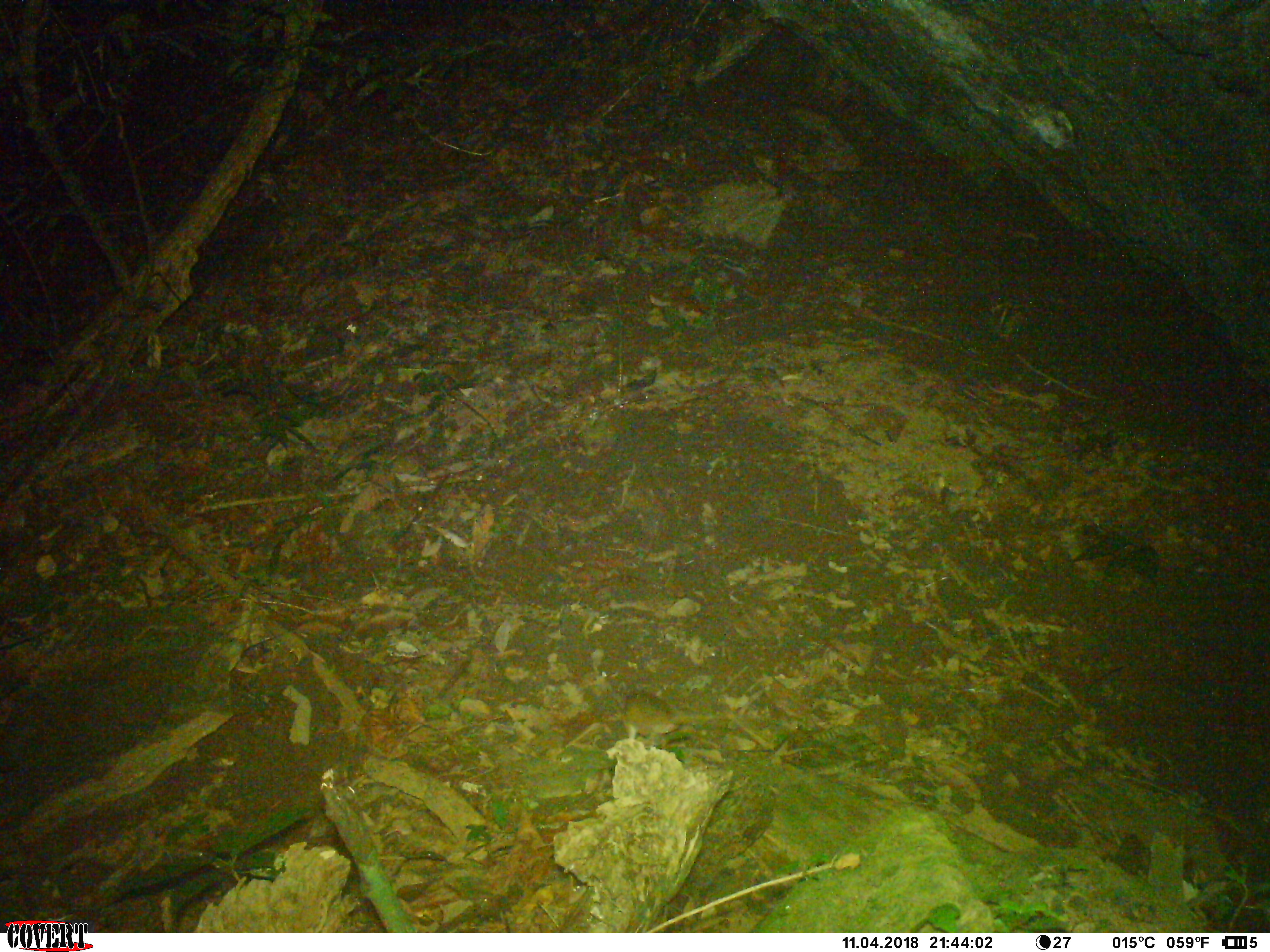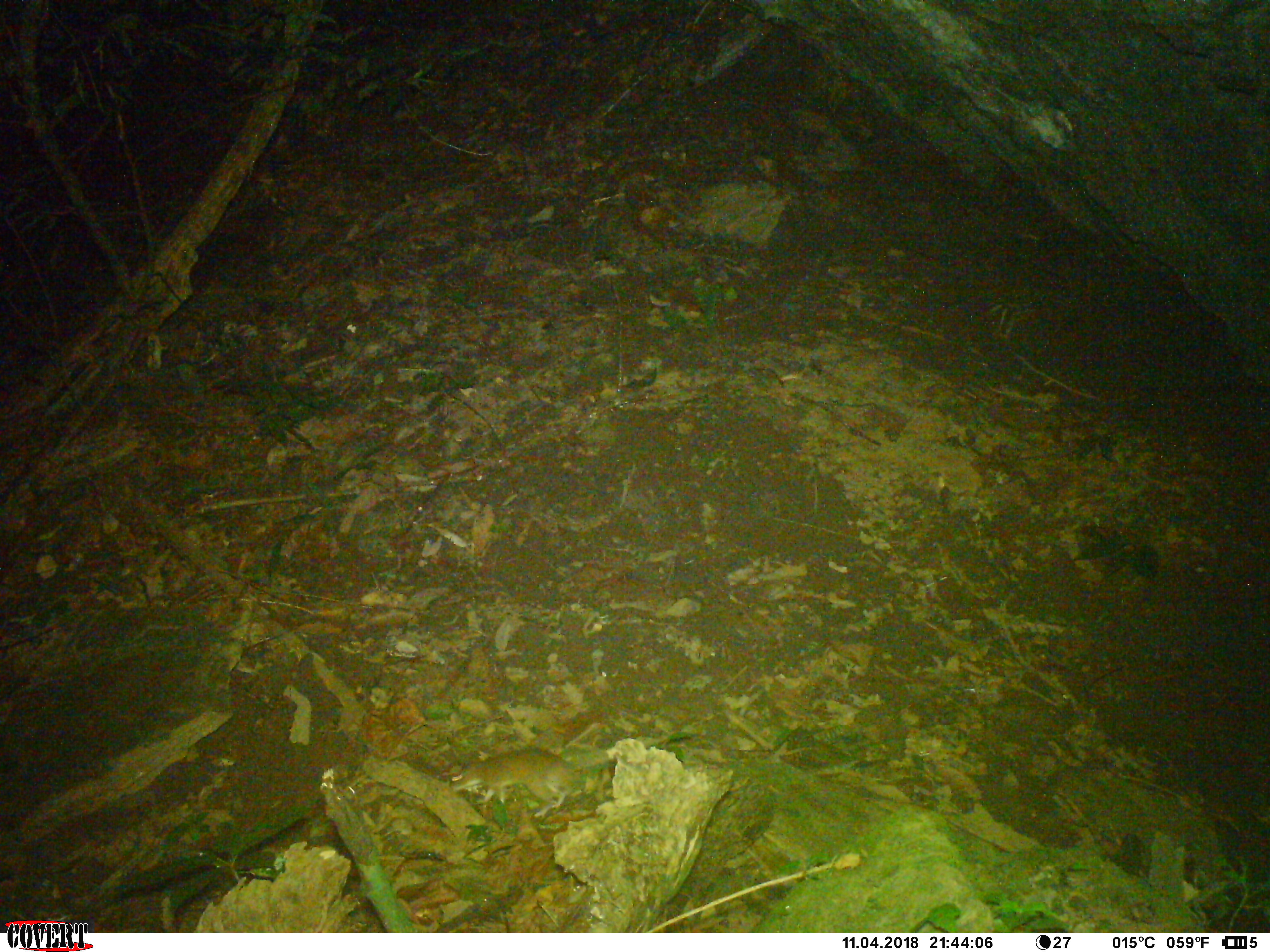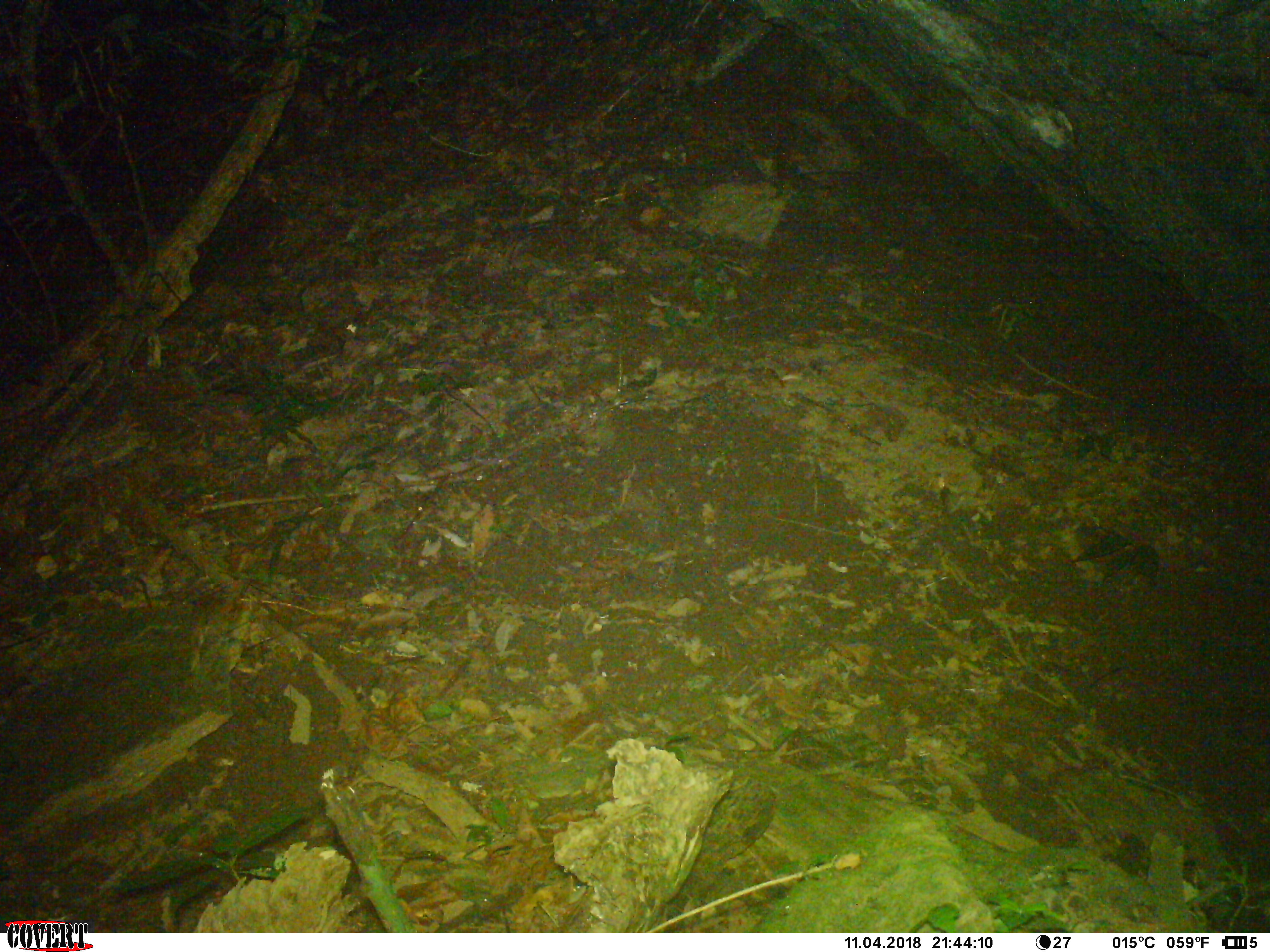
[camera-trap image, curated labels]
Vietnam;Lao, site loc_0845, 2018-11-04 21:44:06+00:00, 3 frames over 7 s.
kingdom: Animalia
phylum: Chordata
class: Mammalia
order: Rodentia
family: Muridae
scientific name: Muridae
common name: old-world mice and rats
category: unidentified murid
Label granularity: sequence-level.